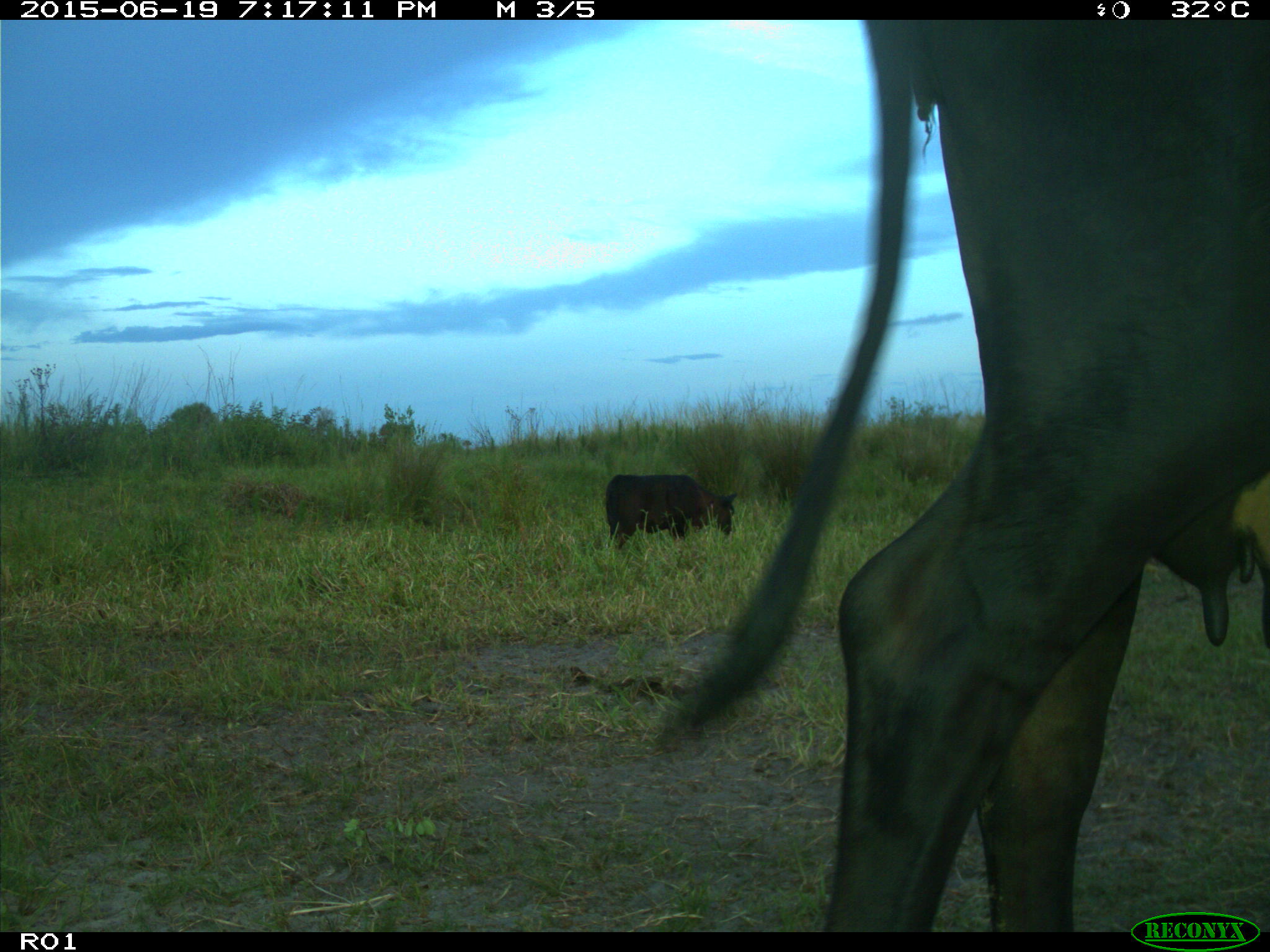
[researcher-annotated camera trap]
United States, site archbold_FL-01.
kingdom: Animalia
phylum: Chordata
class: Mammalia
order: Artiodactyla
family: Bovidae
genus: Bos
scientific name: Bos taurus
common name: domestic cow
Bos taurus (domestic cow).